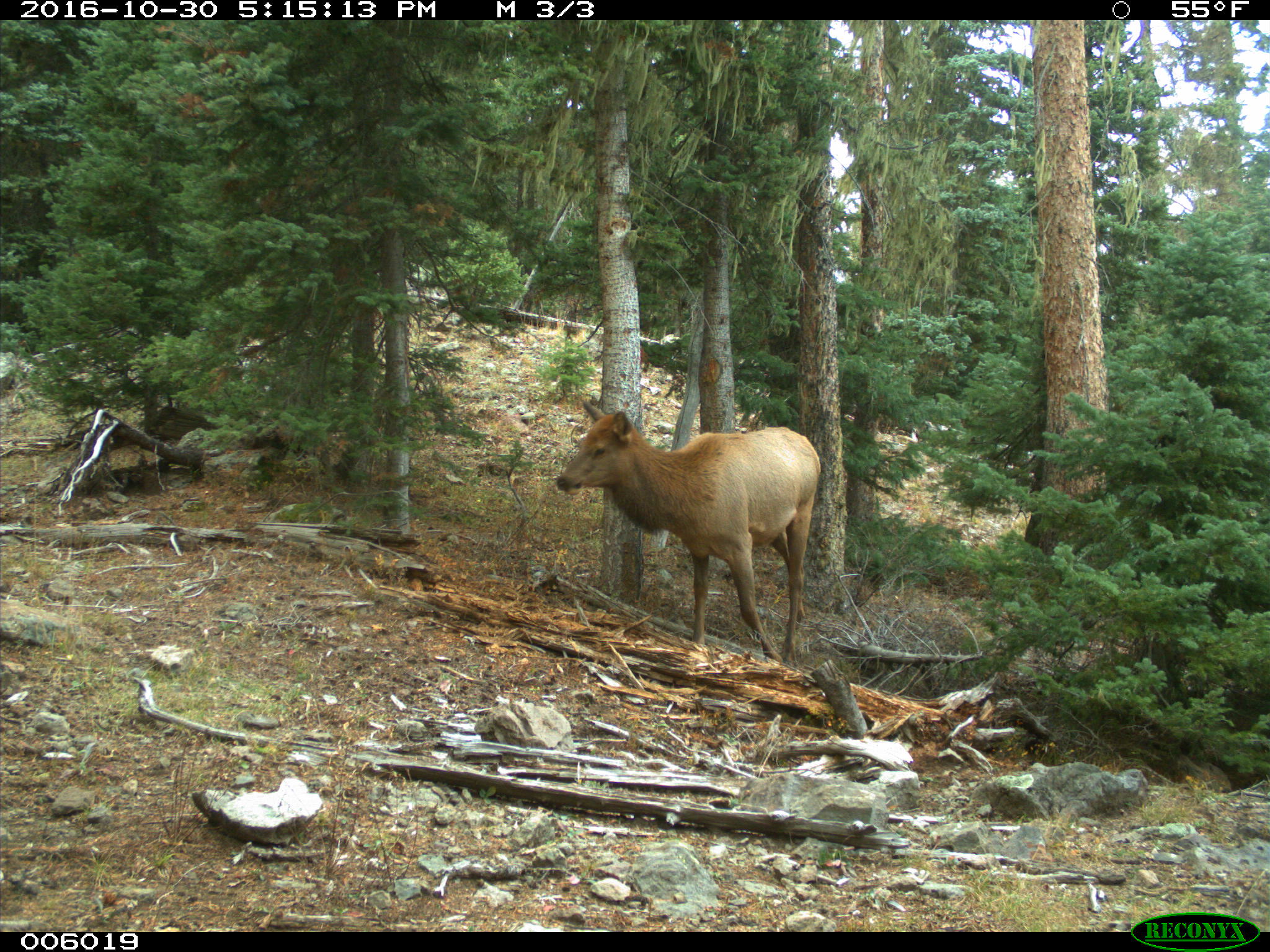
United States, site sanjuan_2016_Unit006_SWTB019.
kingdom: Animalia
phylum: Chordata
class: Mammalia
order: Artiodactyla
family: Cervidae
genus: Cervus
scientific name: Cervus elaphus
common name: red deer